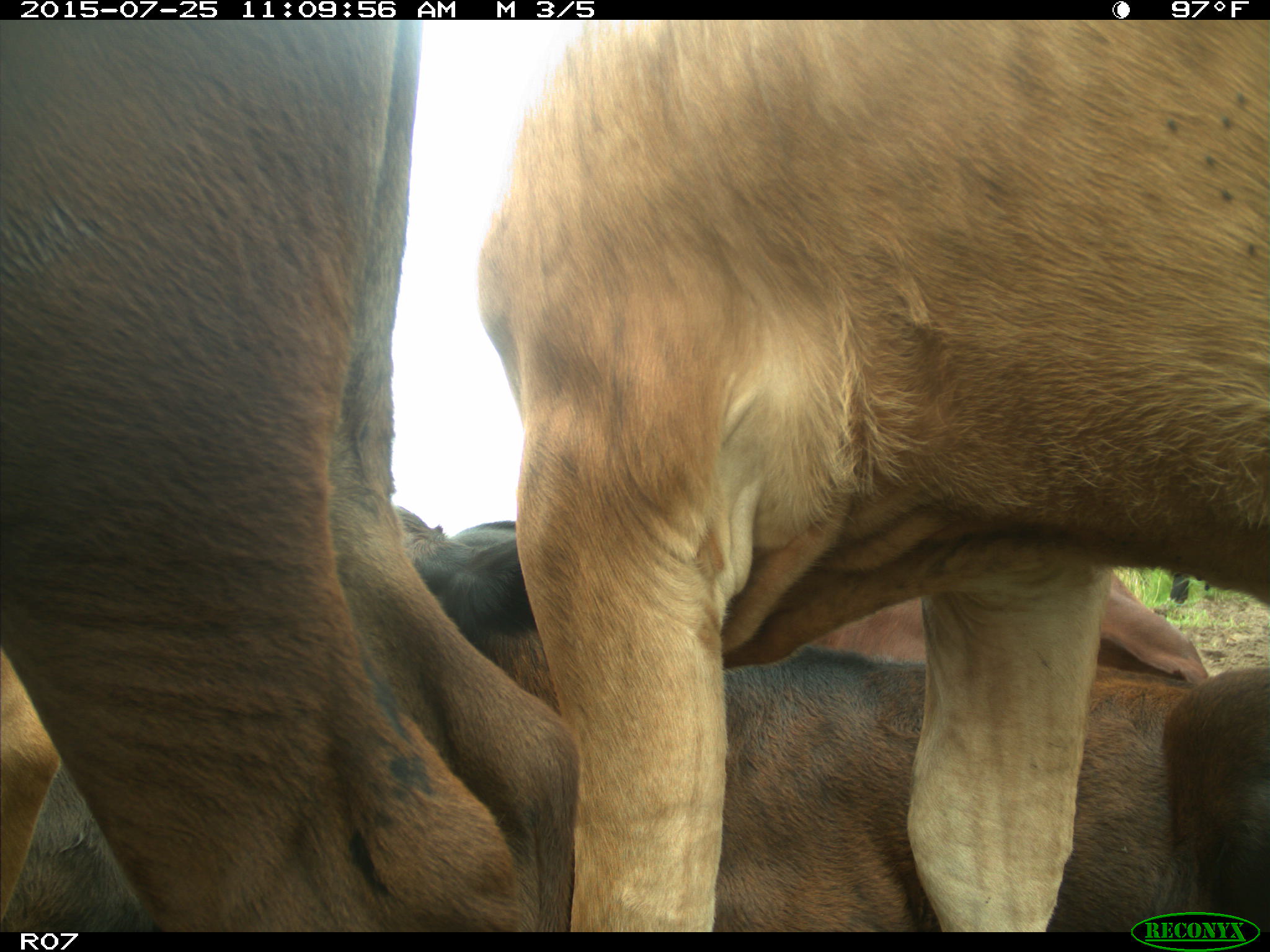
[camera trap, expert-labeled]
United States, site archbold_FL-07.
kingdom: Animalia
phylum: Chordata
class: Mammalia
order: Artiodactyla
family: Bovidae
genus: Bos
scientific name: Bos taurus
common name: domestic cow